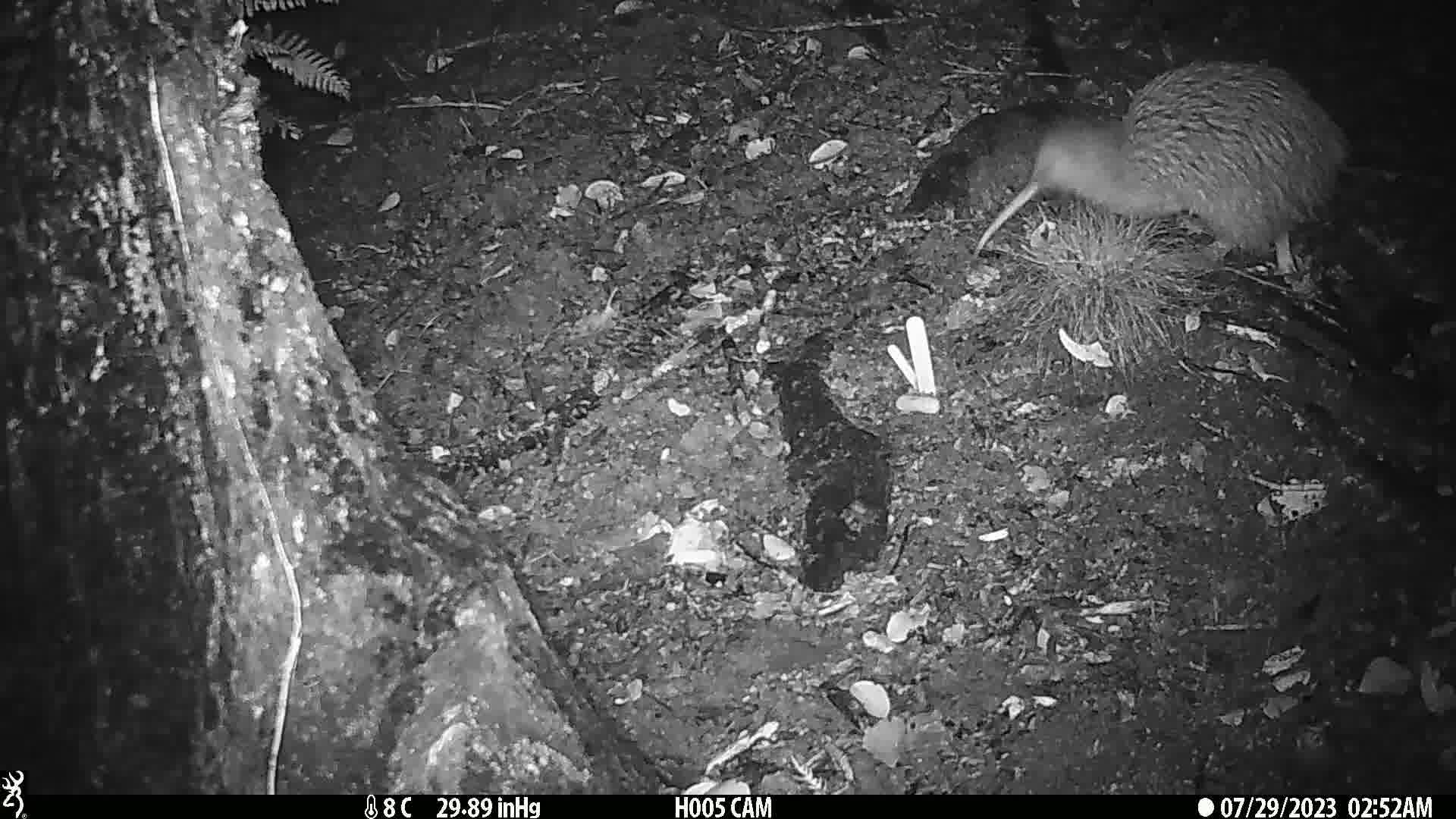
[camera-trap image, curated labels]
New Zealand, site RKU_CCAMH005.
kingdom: Animalia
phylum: Chordata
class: Aves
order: Apterygiformes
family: Apterygidae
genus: Apteryx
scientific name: Apteryx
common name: kiwi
Kiwi (Apteryx).